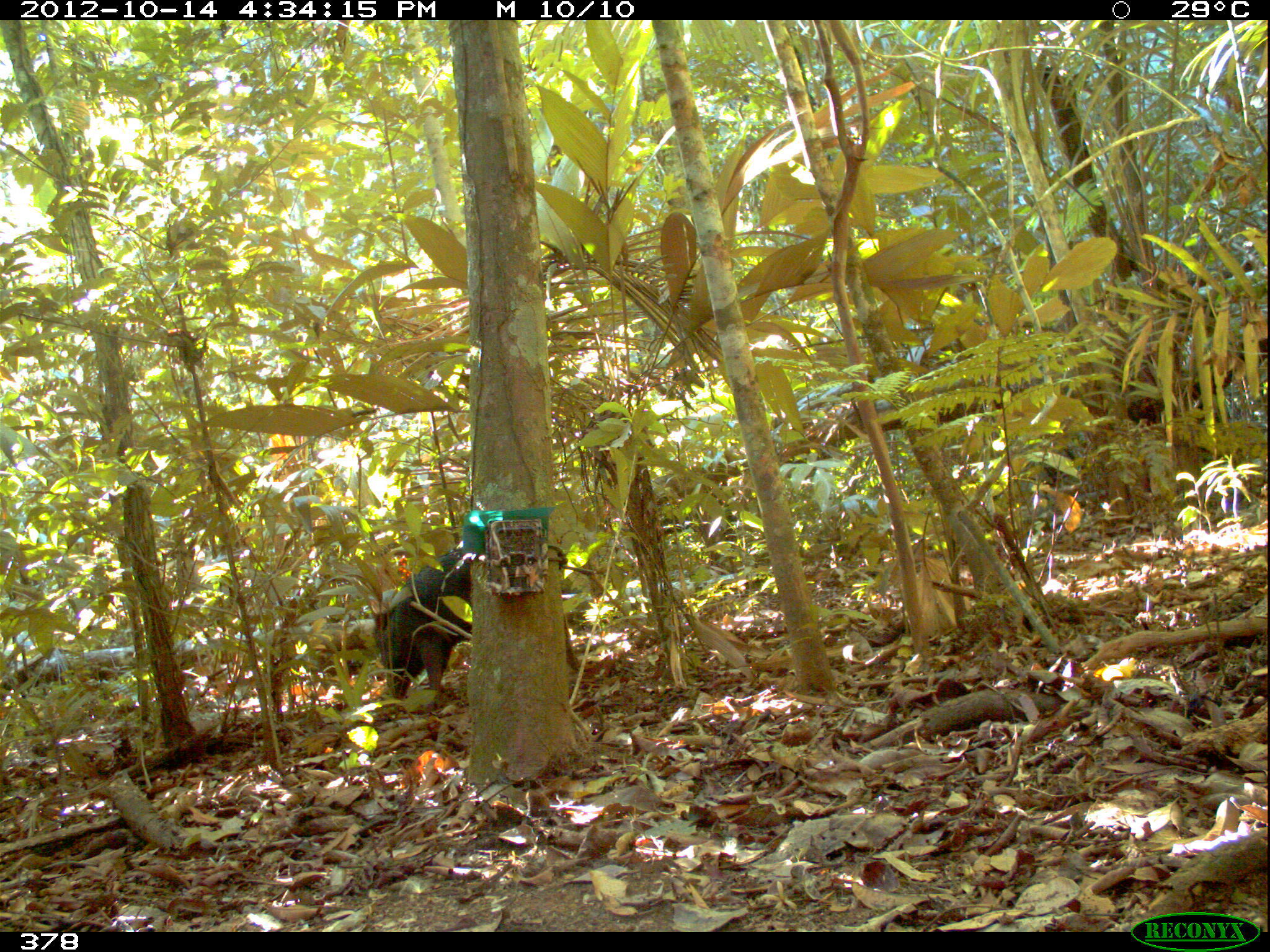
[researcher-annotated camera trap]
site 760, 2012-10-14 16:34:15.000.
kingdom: Animalia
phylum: Chordata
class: Mammalia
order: Artiodactyla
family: Tayassuidae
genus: Tayassu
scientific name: Tayassu pecari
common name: white-lipped peccary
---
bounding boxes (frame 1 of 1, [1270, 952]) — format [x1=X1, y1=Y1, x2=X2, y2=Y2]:
tayassu pecari: [x1=370, y1=532, x2=577, y2=711]